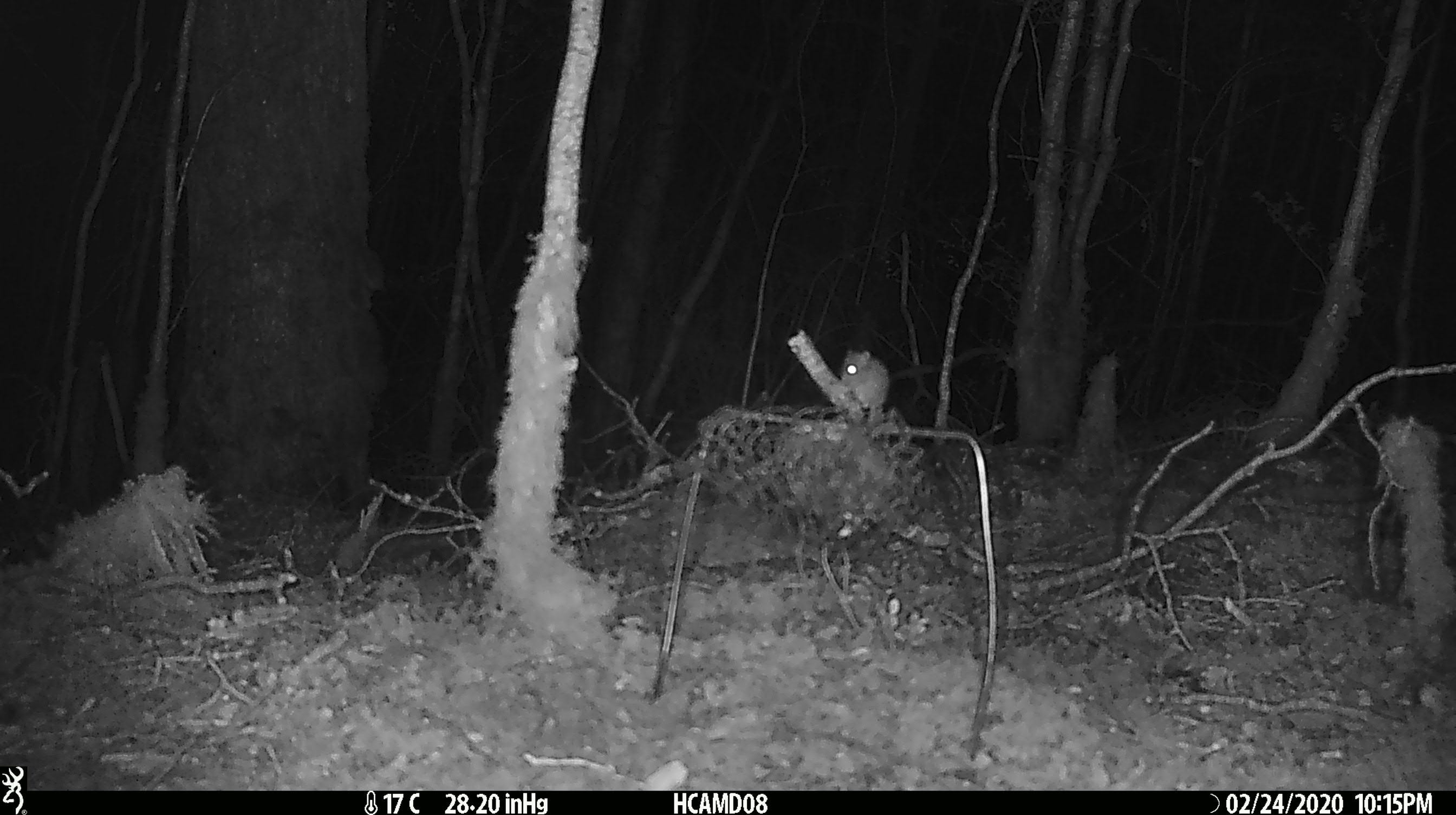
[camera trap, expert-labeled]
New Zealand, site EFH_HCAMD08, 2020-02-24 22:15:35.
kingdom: Animalia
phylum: Chordata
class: Mammalia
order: Rodentia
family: Muridae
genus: Mus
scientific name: Mus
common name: mouse